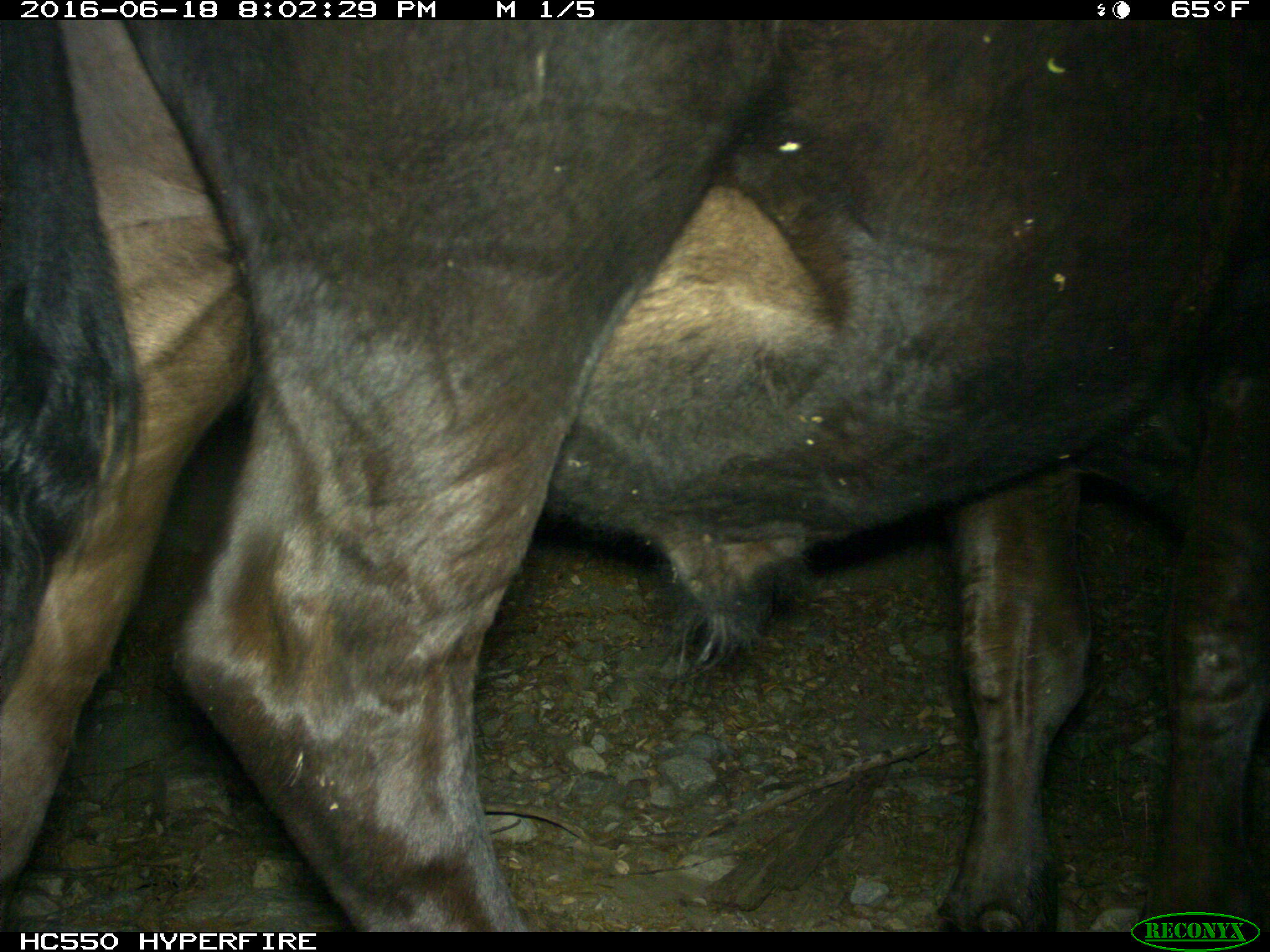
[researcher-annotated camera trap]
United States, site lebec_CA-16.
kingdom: Animalia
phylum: Chordata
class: Mammalia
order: Artiodactyla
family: Bovidae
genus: Bos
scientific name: Bos taurus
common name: domestic cow